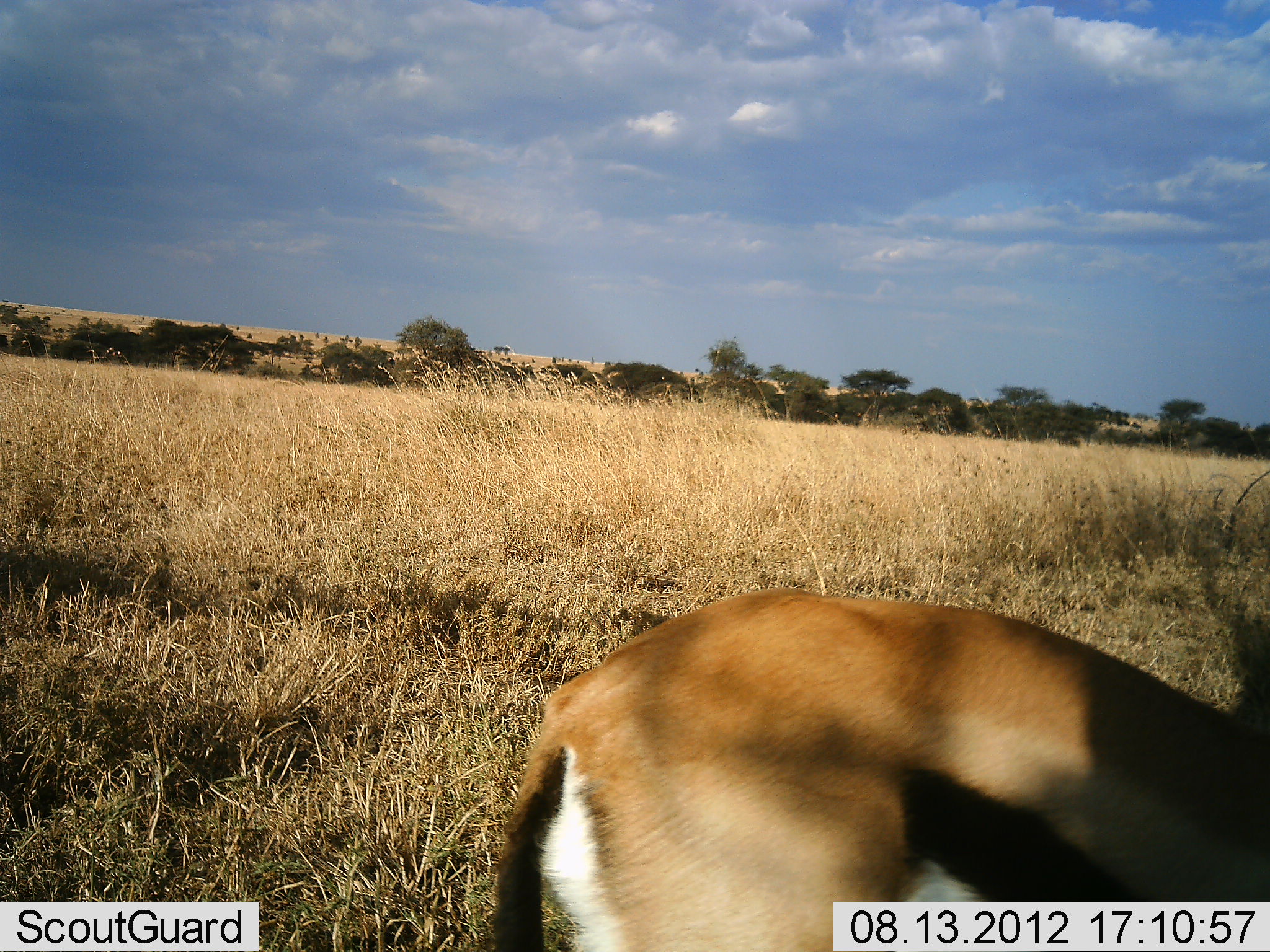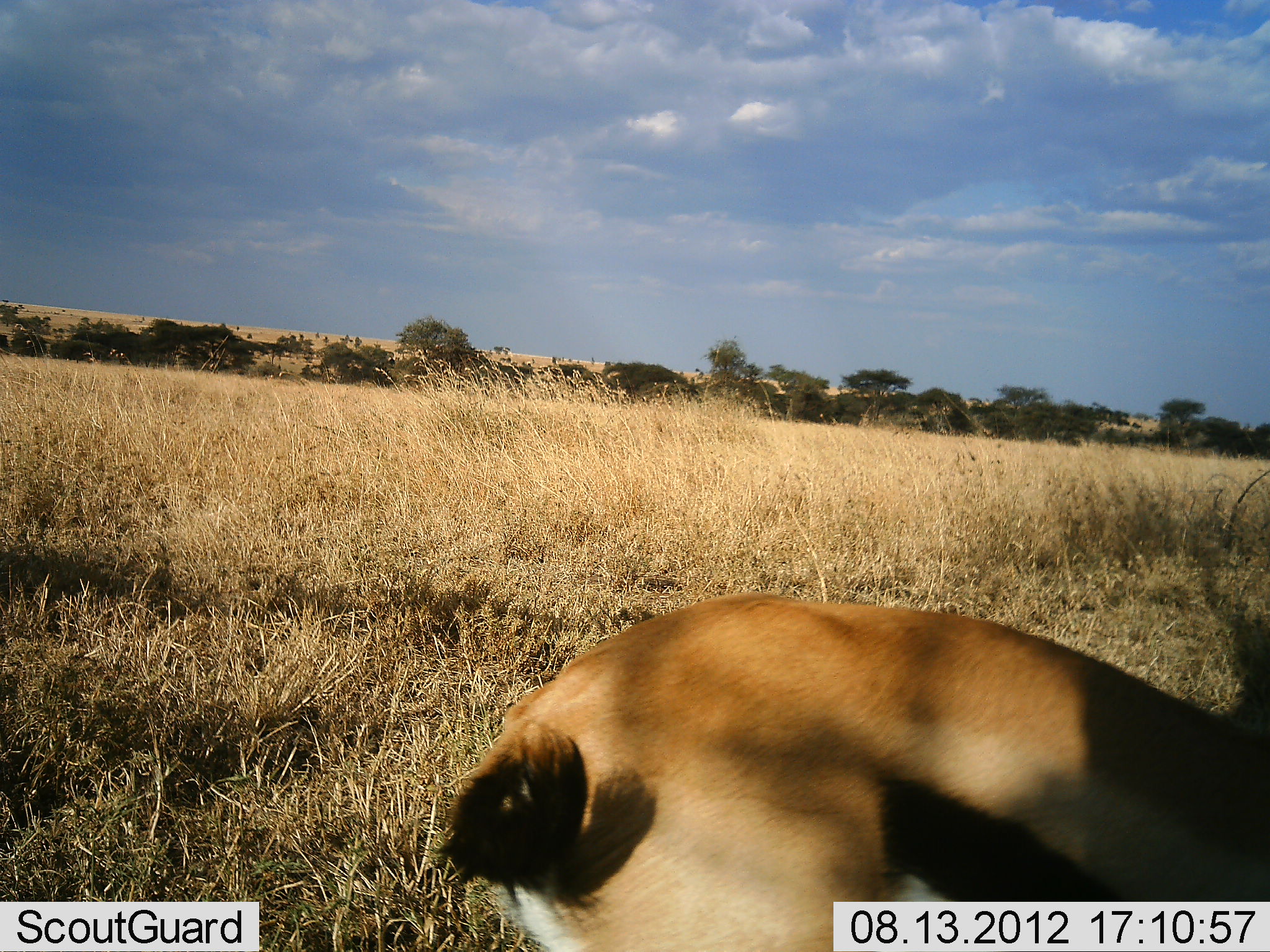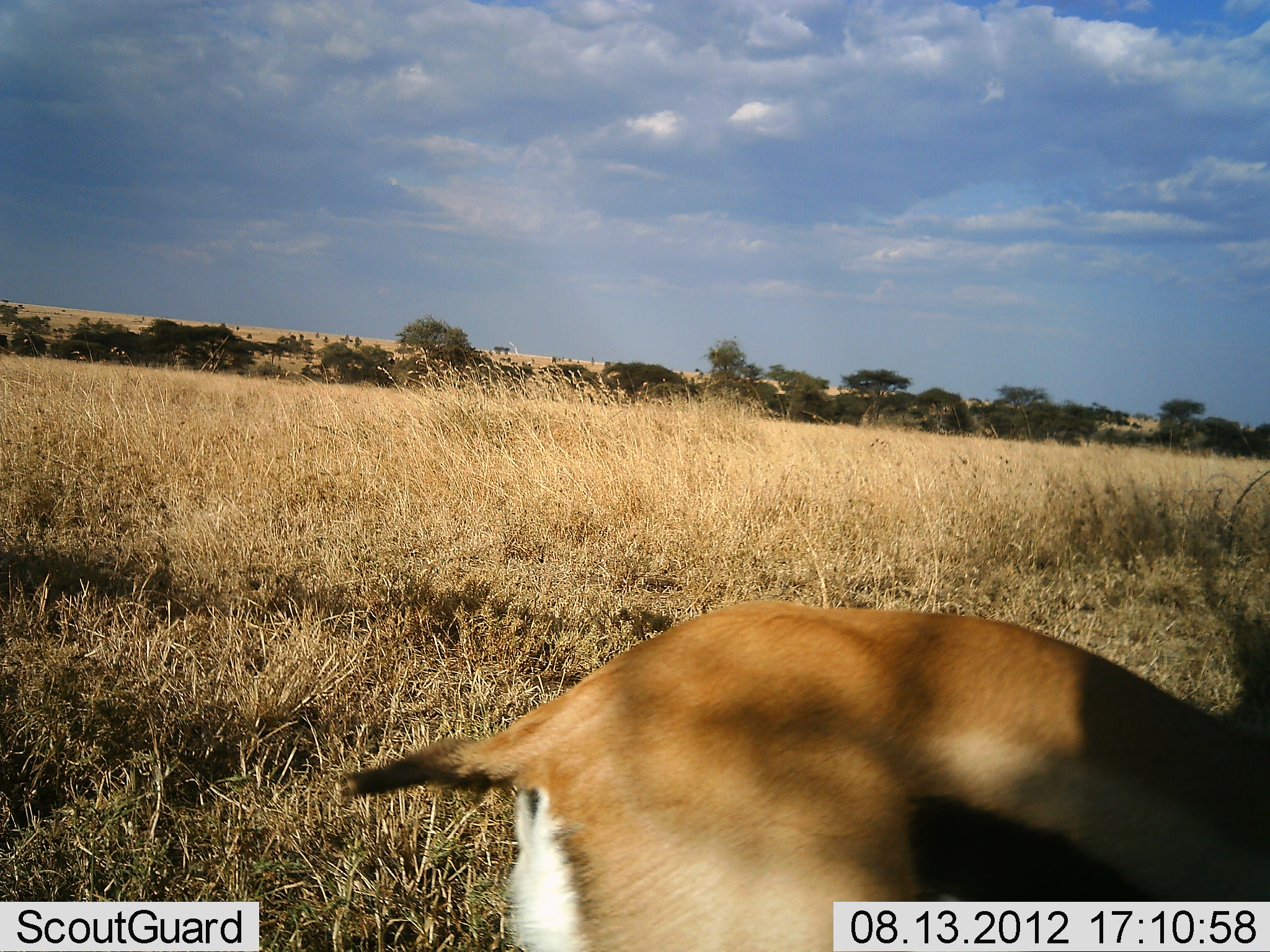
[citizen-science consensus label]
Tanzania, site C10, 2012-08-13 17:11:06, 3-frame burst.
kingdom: Animalia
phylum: Chordata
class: Mammalia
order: Artiodactyla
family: Bovidae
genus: Eudorcas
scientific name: Eudorcas thomsonii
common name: thomson's gazelle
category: gazellethomsons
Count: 1.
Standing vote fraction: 60%.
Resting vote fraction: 10%.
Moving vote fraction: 0%.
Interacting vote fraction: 10%.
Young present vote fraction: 0%.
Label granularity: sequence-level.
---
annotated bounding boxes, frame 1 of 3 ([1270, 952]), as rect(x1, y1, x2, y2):
animal: rect(492, 586, 1270, 952)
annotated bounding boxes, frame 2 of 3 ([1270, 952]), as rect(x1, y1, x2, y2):
animal: rect(424, 592, 1270, 952)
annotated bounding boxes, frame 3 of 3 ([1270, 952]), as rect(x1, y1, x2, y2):
animal: rect(337, 594, 1270, 952)